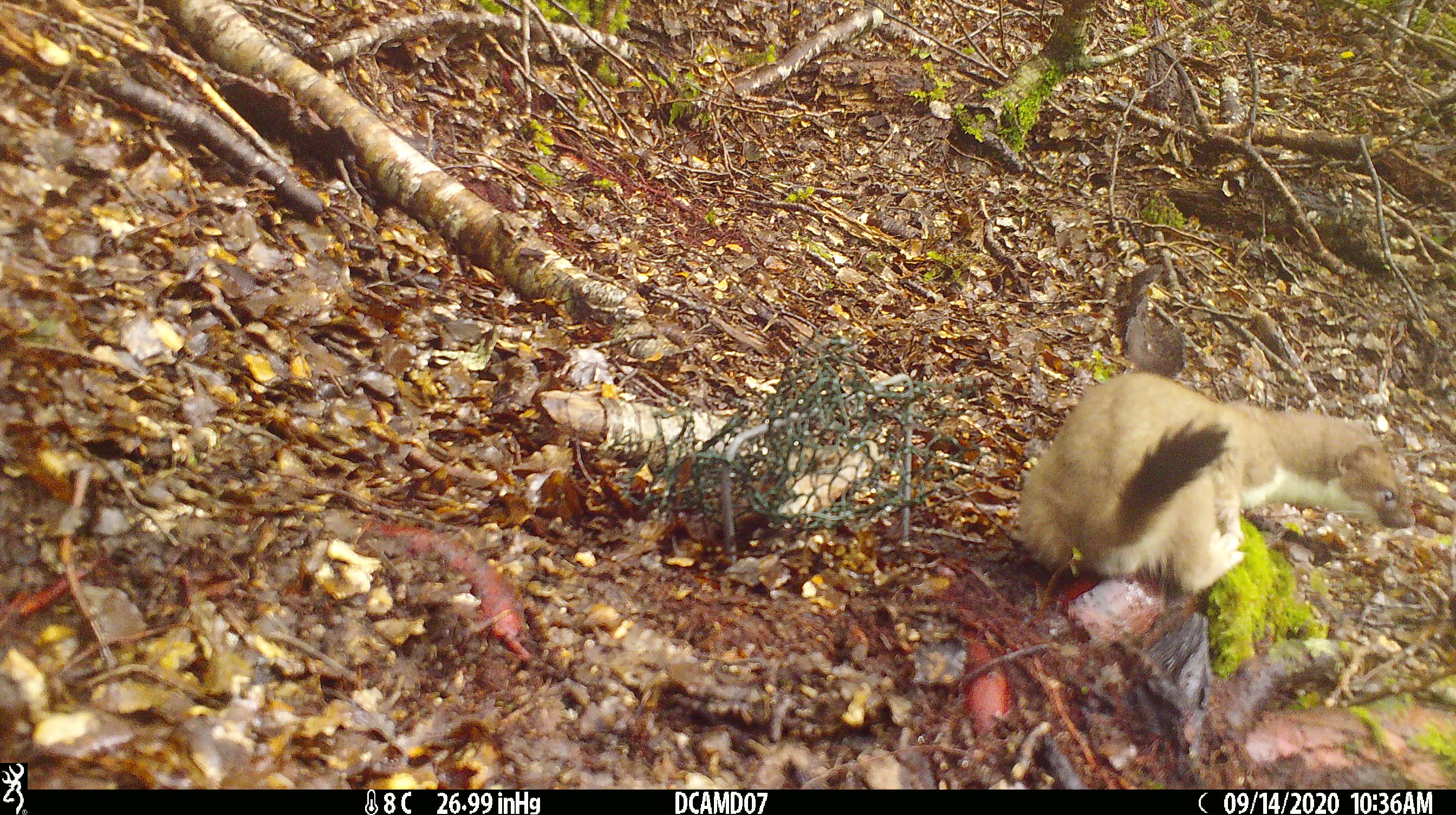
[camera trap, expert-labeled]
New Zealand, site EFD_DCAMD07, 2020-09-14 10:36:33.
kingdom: Animalia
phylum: Chordata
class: Mammalia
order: Carnivora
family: Mustelidae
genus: Mustela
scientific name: Mustela erminea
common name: stoat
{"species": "stoat (Mustela erminea)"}